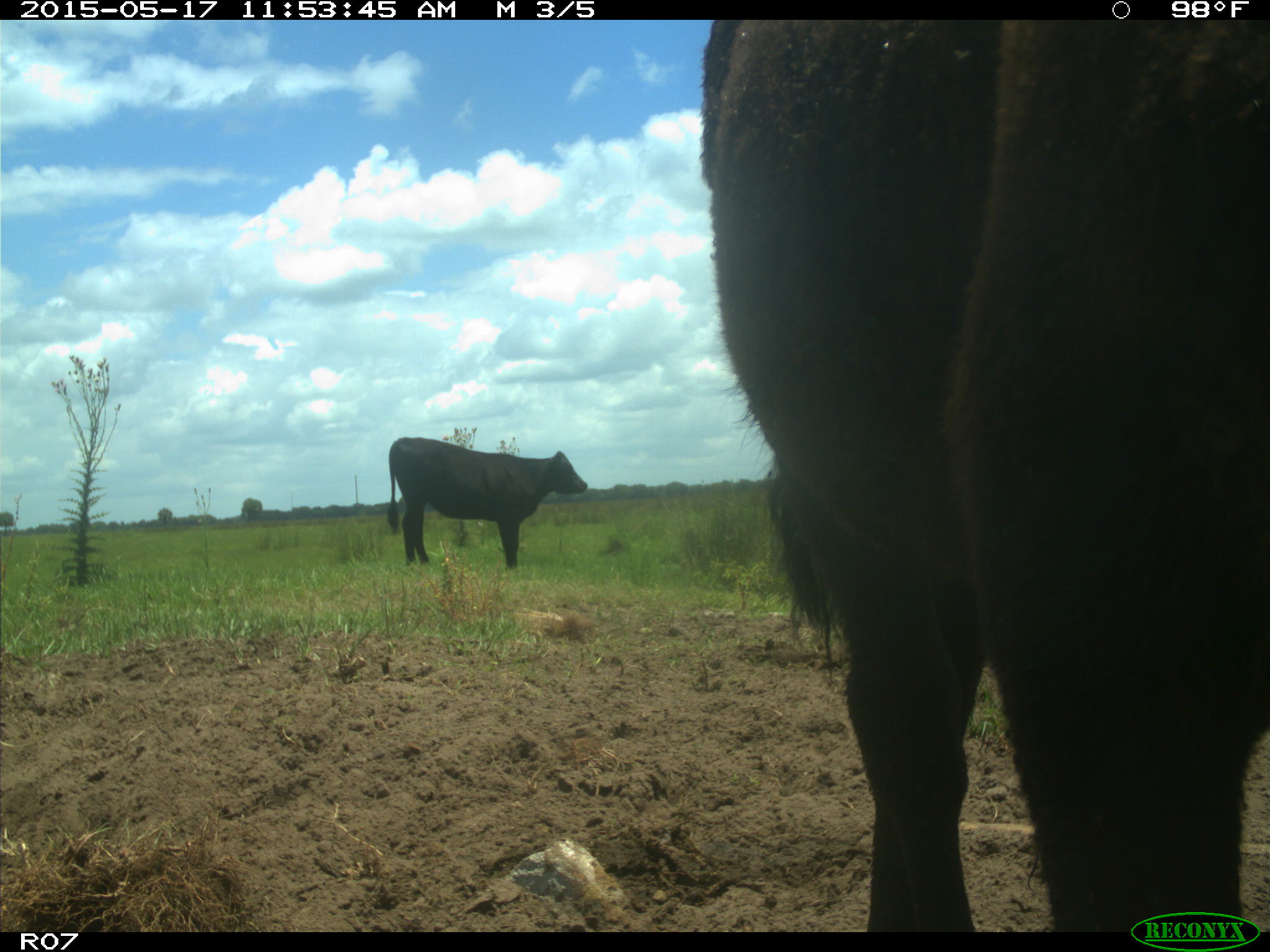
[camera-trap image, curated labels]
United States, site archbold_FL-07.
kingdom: Animalia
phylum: Chordata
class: Mammalia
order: Artiodactyla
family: Bovidae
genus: Bos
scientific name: Bos taurus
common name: domestic cow